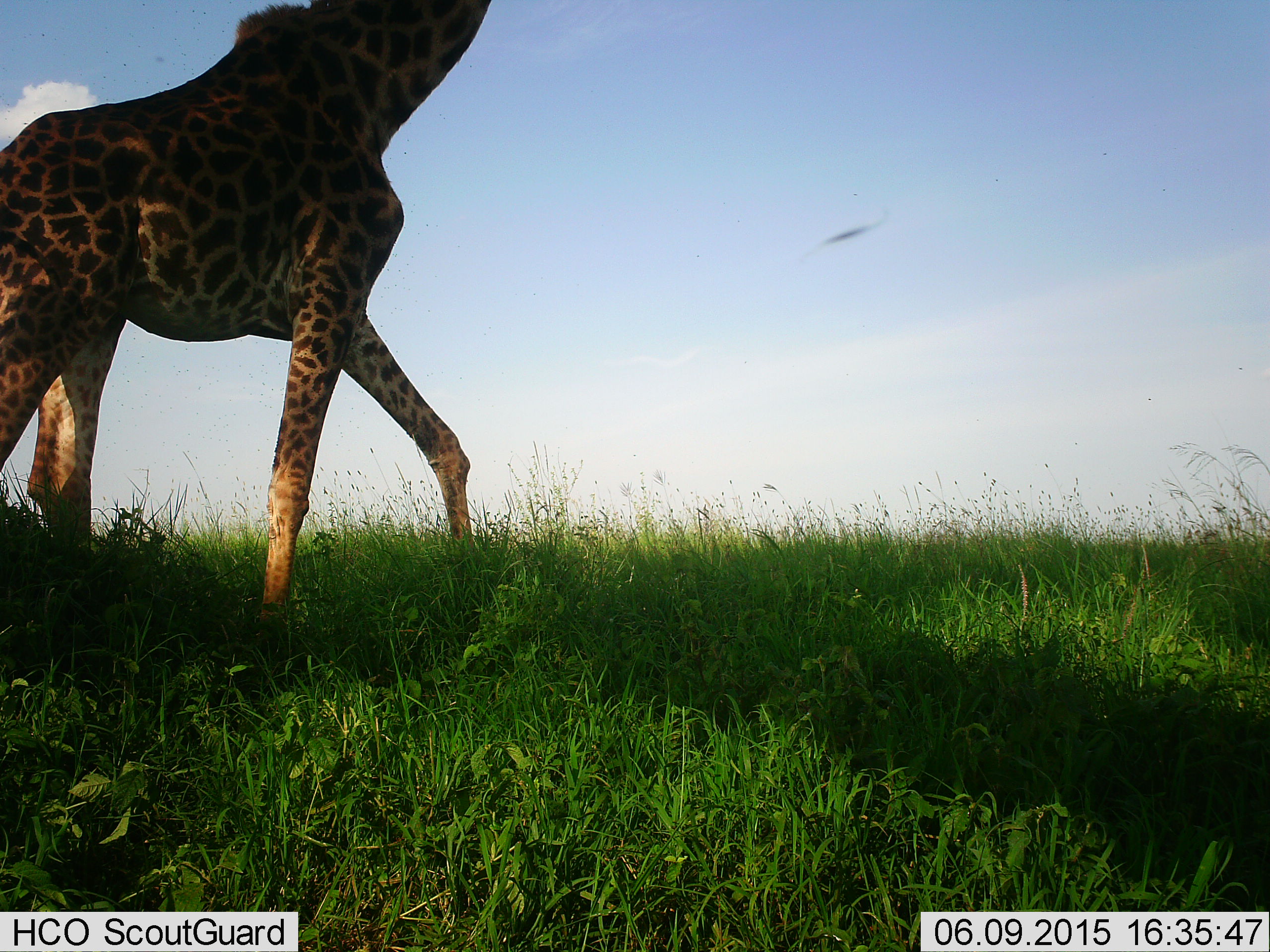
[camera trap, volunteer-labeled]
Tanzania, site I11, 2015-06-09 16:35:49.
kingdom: Animalia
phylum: Chordata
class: Mammalia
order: Artiodactyla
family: Giraffidae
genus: Giraffa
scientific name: Giraffa camelopardalis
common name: giraffe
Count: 1.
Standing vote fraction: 9%.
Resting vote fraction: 0%.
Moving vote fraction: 91%.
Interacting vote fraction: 0%.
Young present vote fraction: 0%.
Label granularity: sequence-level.